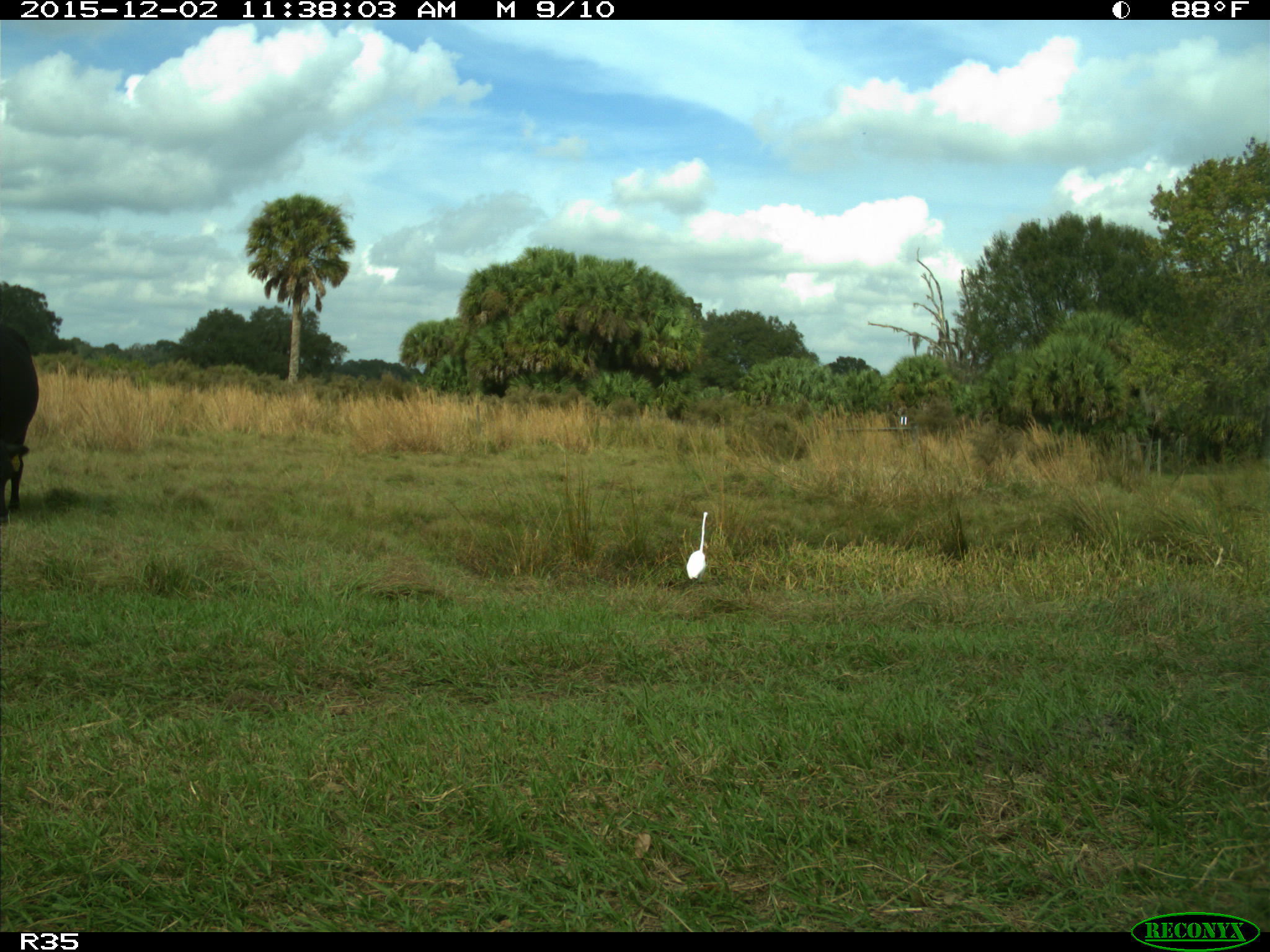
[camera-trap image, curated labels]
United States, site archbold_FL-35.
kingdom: Animalia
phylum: Chordata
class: Mammalia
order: Artiodactyla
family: Bovidae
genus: Bos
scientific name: Bos taurus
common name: domestic cow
Bos taurus (domestic cow).